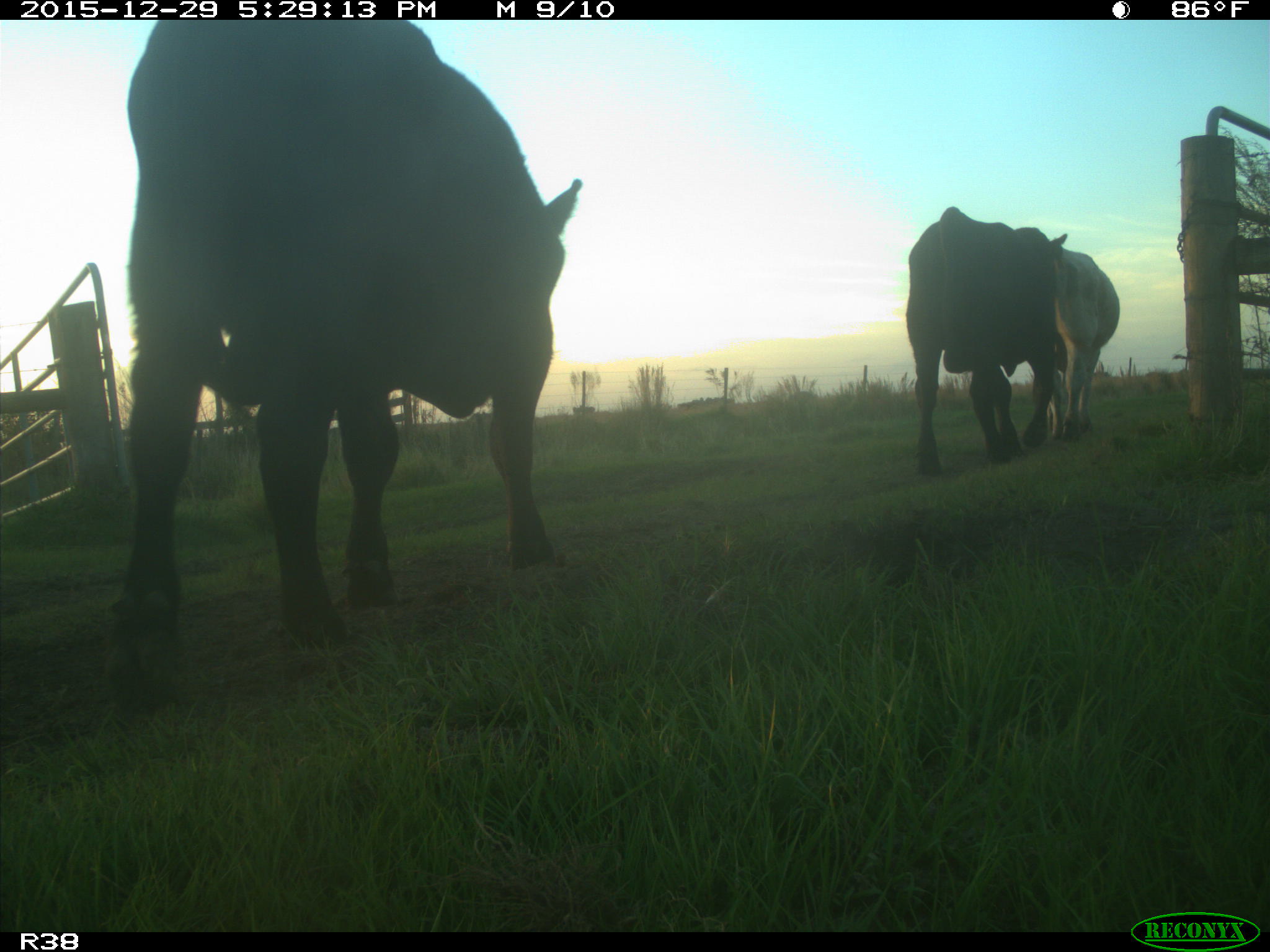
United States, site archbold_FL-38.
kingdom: Animalia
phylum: Chordata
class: Mammalia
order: Artiodactyla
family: Bovidae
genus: Bos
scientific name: Bos taurus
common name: domestic cow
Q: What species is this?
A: Bos taurus (domestic cow).